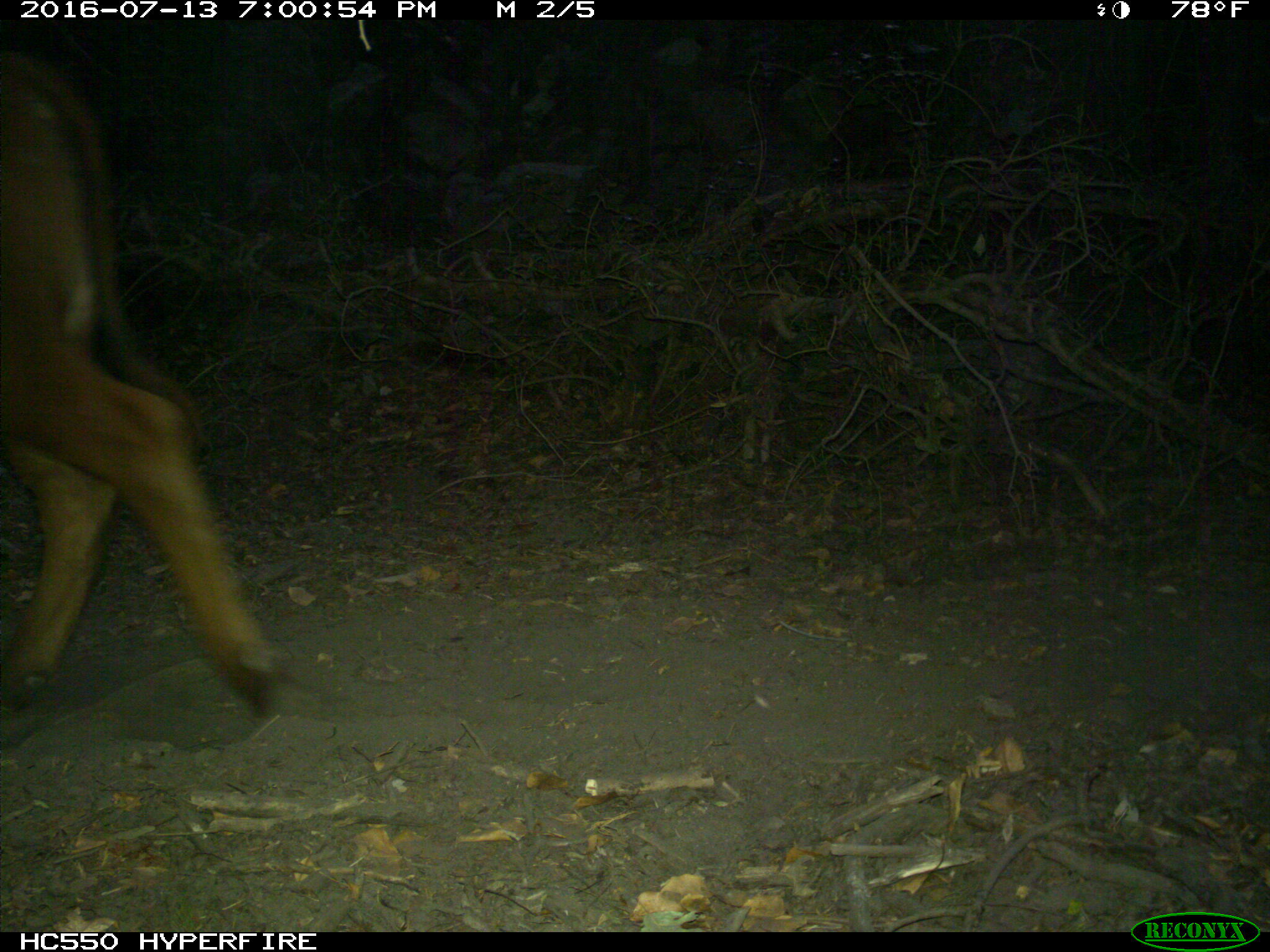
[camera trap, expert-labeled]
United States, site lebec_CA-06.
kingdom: Animalia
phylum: Chordata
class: Mammalia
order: Artiodactyla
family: Bovidae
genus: Bos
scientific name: Bos taurus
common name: domestic cow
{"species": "Bos taurus (domestic cow)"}